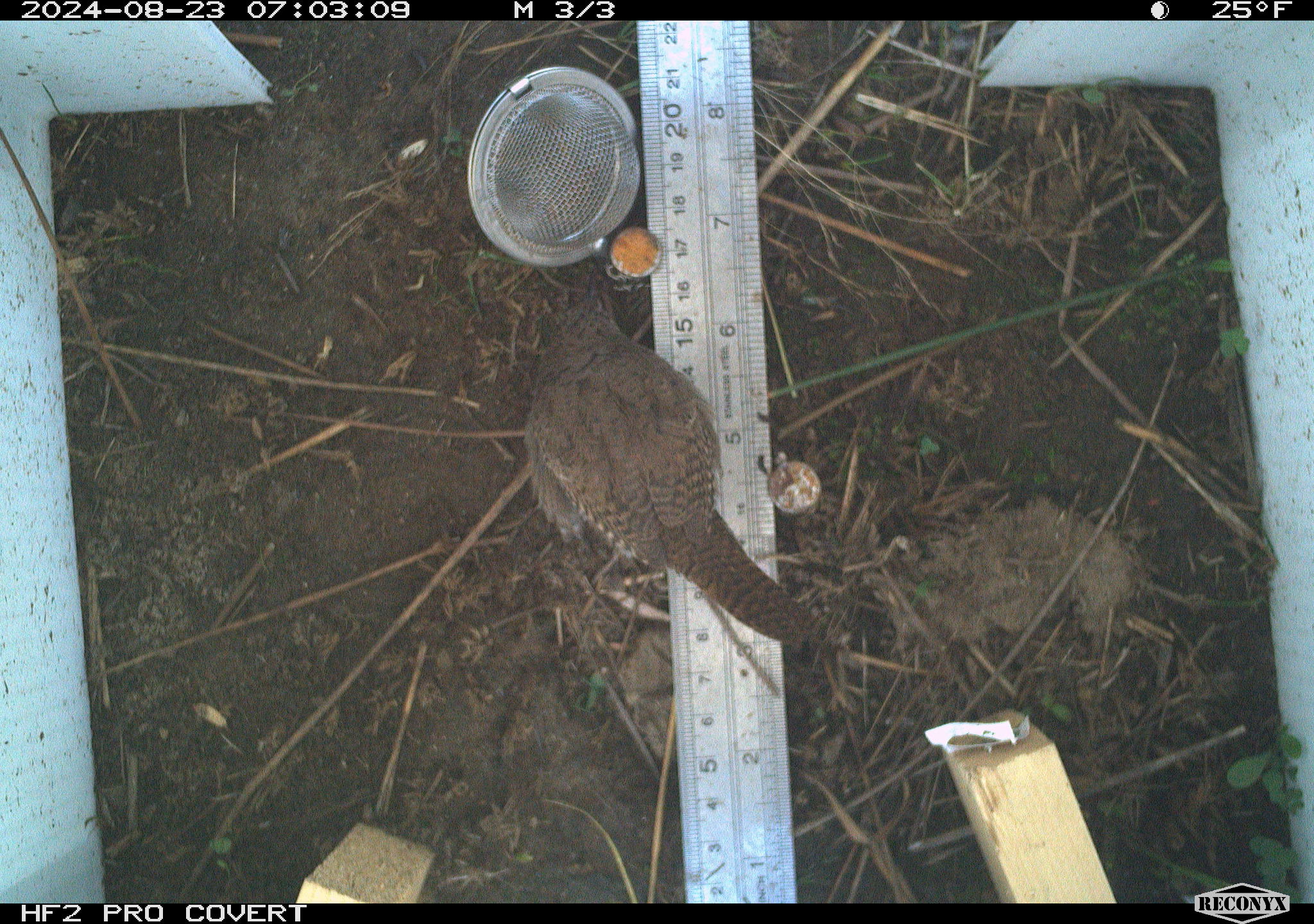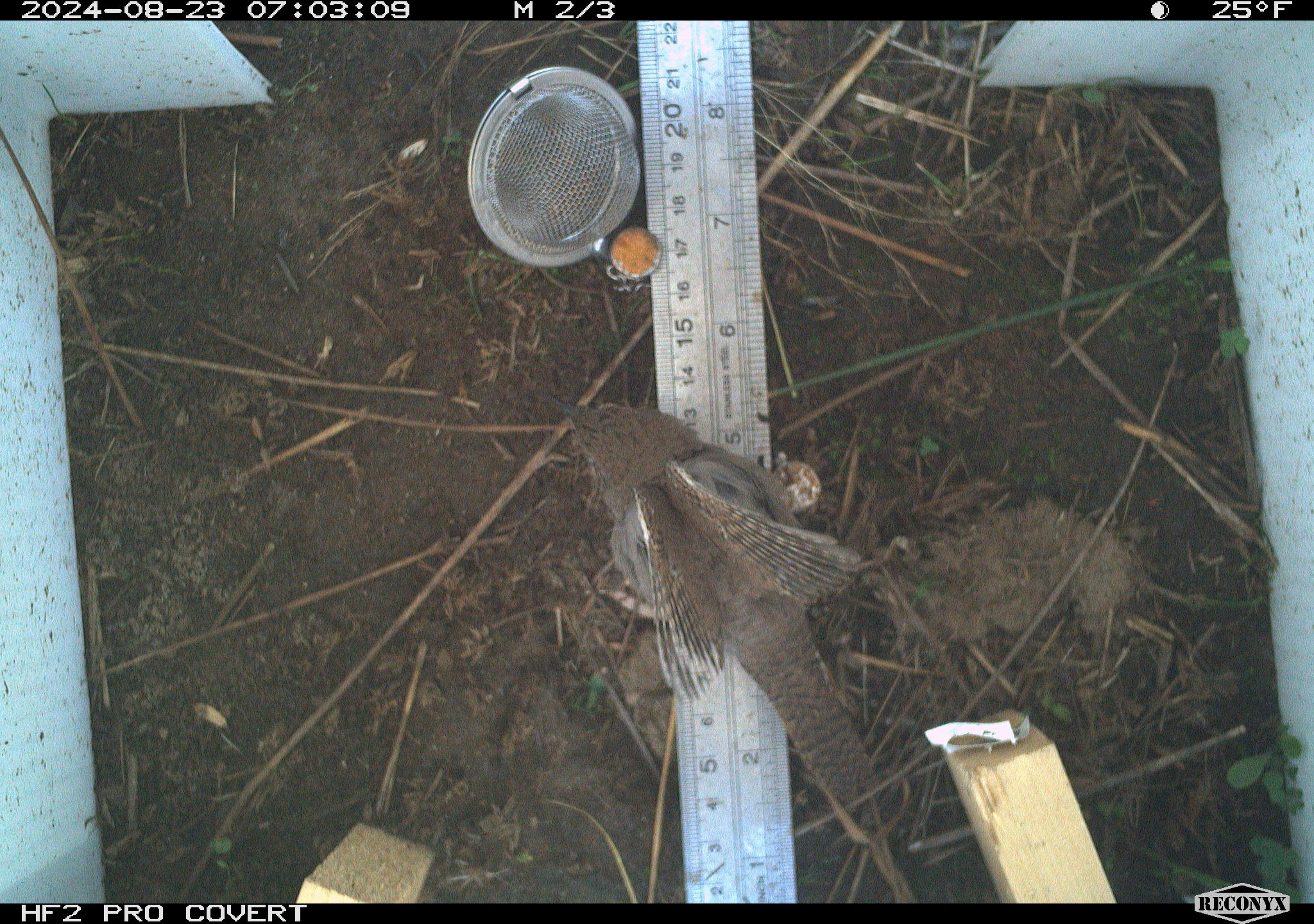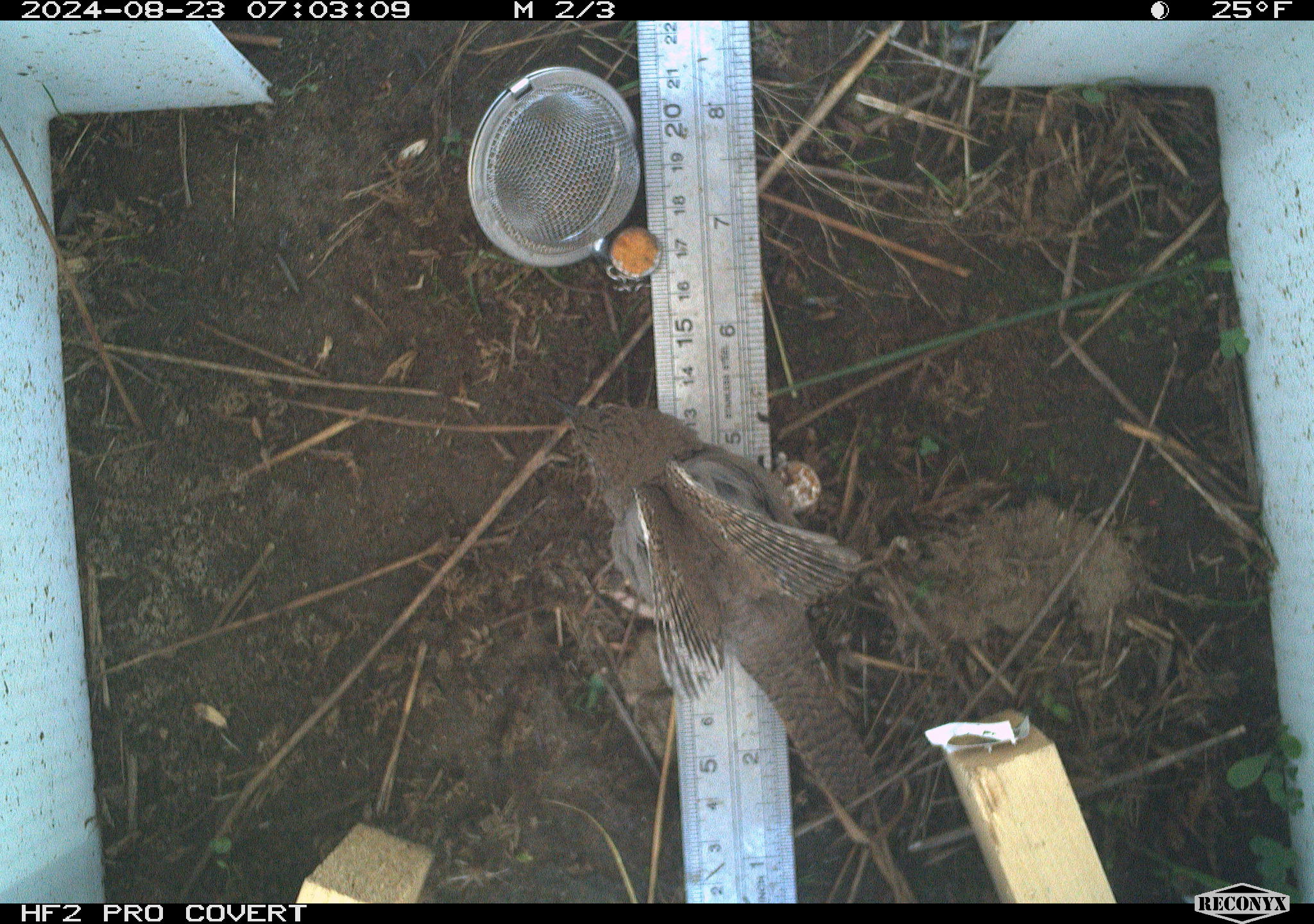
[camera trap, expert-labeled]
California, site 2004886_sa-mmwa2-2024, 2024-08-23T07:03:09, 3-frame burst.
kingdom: Animalia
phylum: Chordata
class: Aves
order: Passeriformes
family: Troglodytidae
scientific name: Troglodytidae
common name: wren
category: troglodytidae family